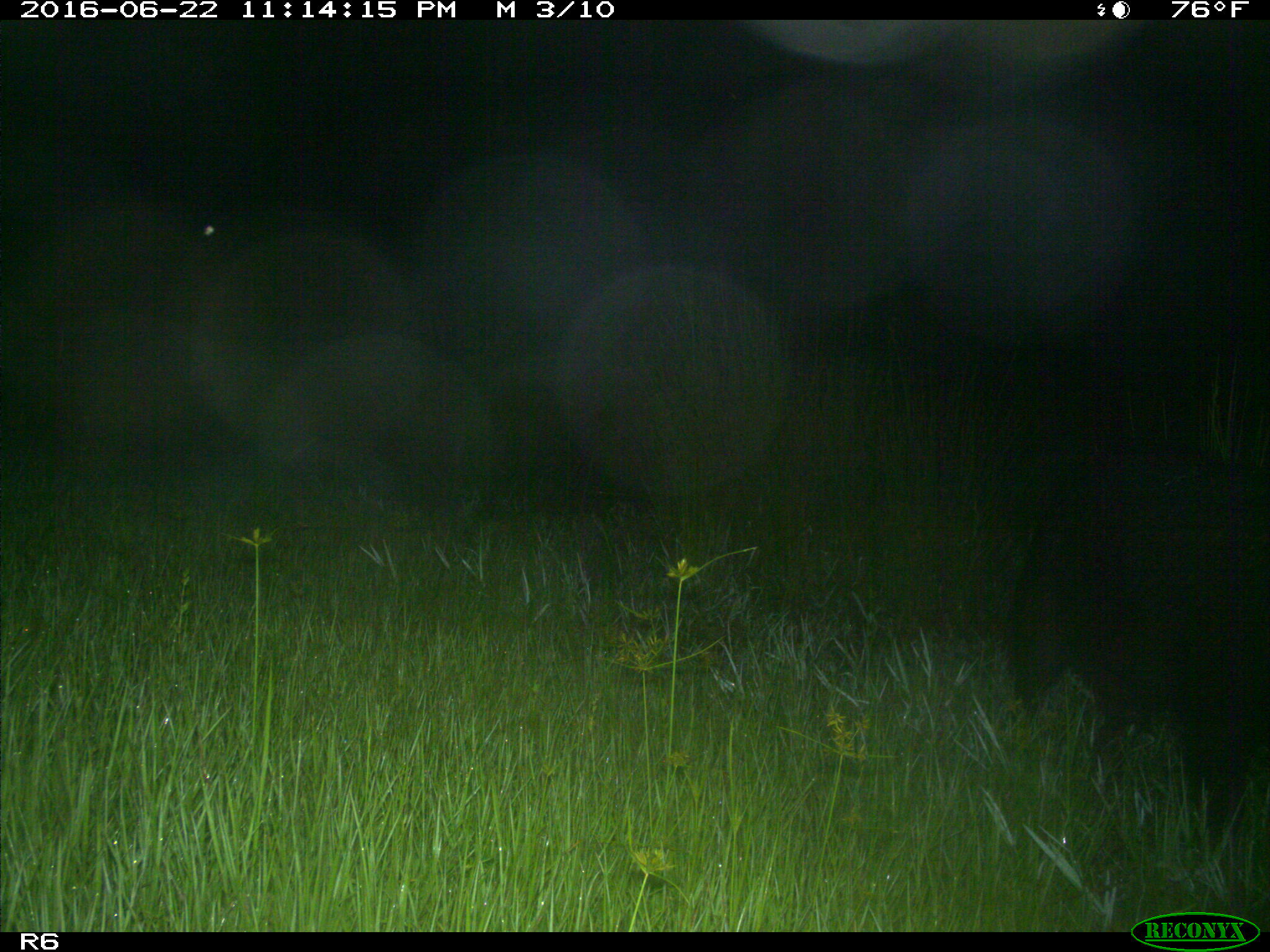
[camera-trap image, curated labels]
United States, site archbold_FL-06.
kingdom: Animalia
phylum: Chordata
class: Mammalia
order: Artiodactyla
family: Suidae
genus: Sus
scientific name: Sus scrofa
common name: wild boar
Sus scrofa (wild boar).